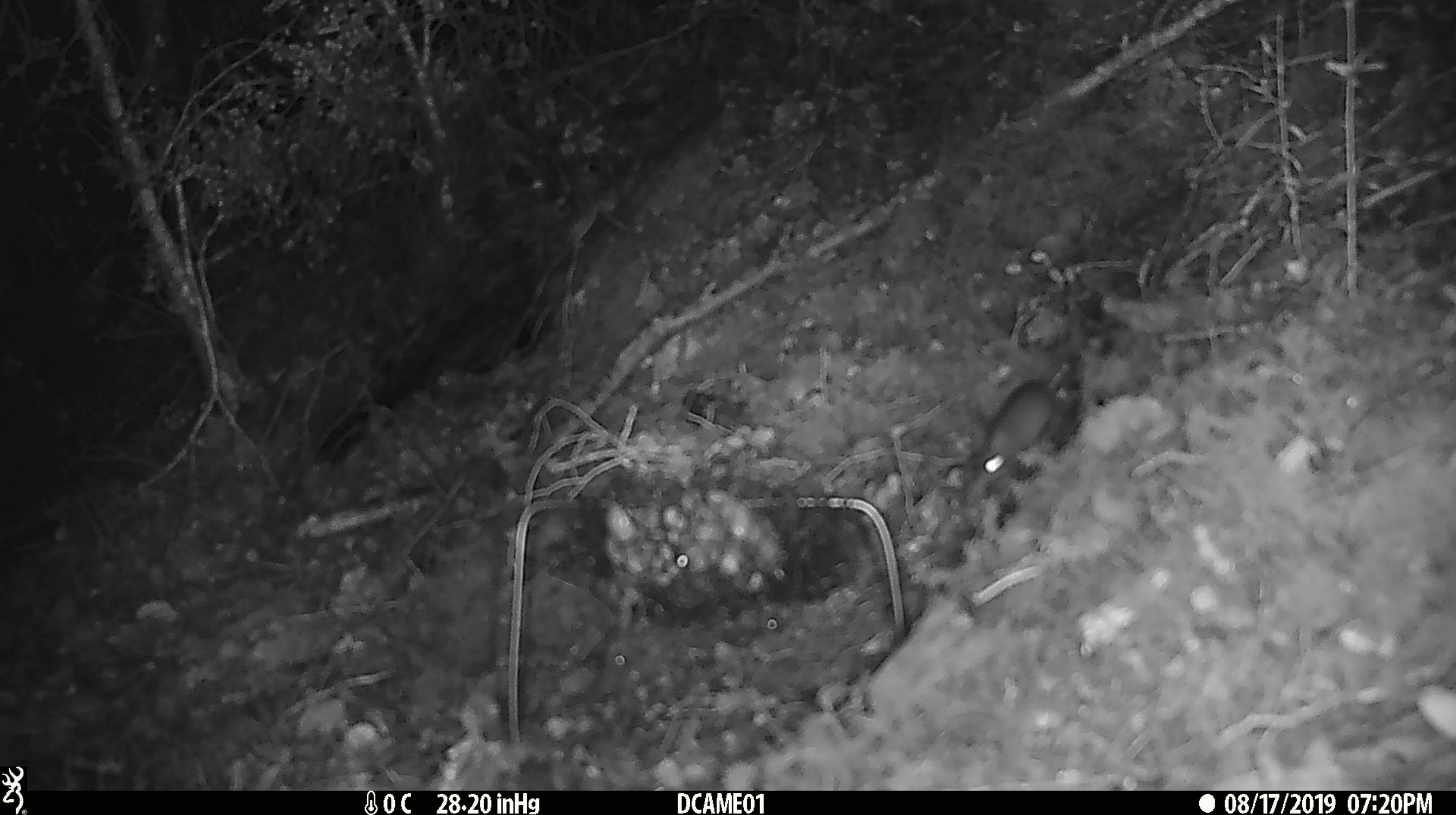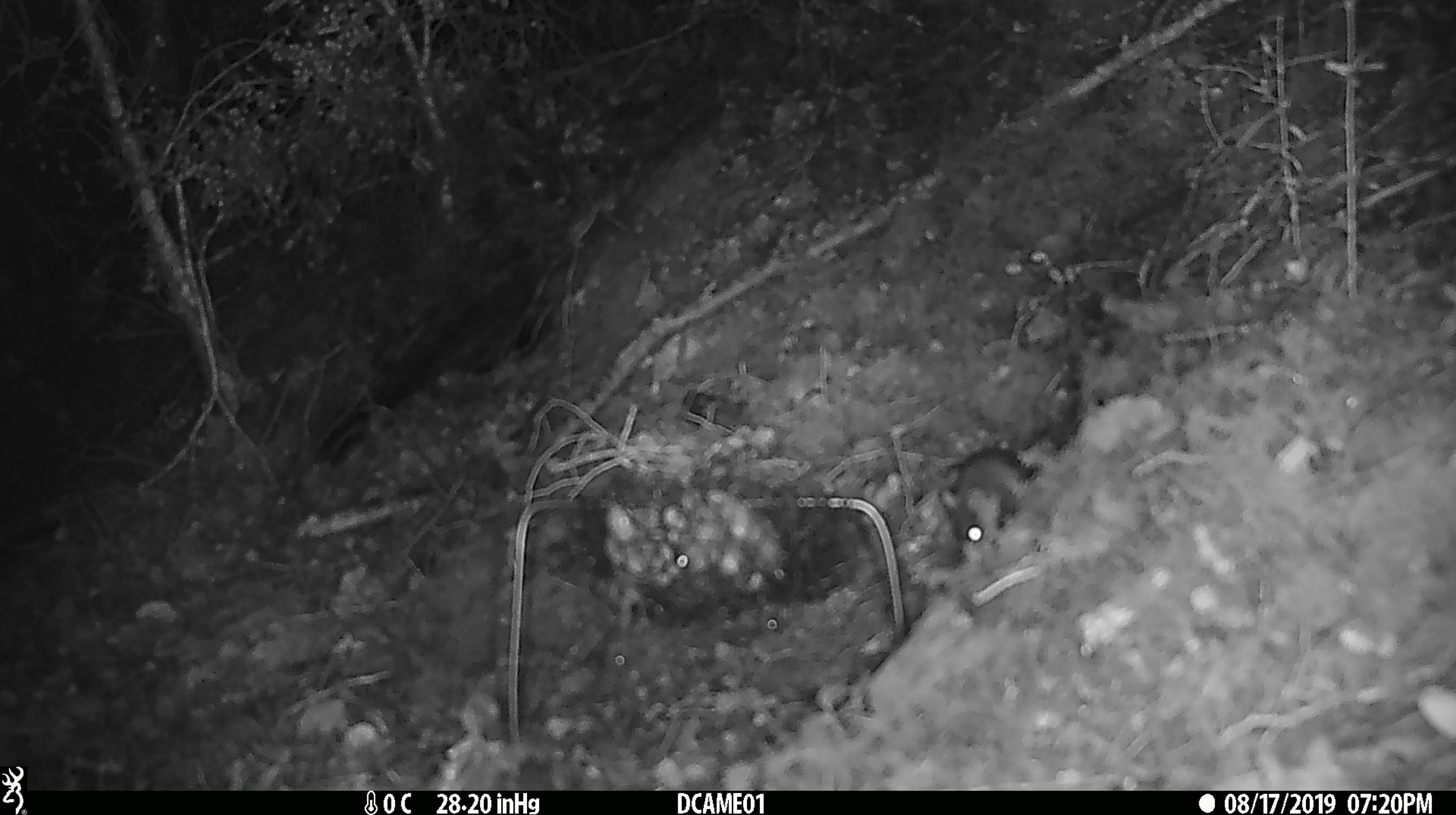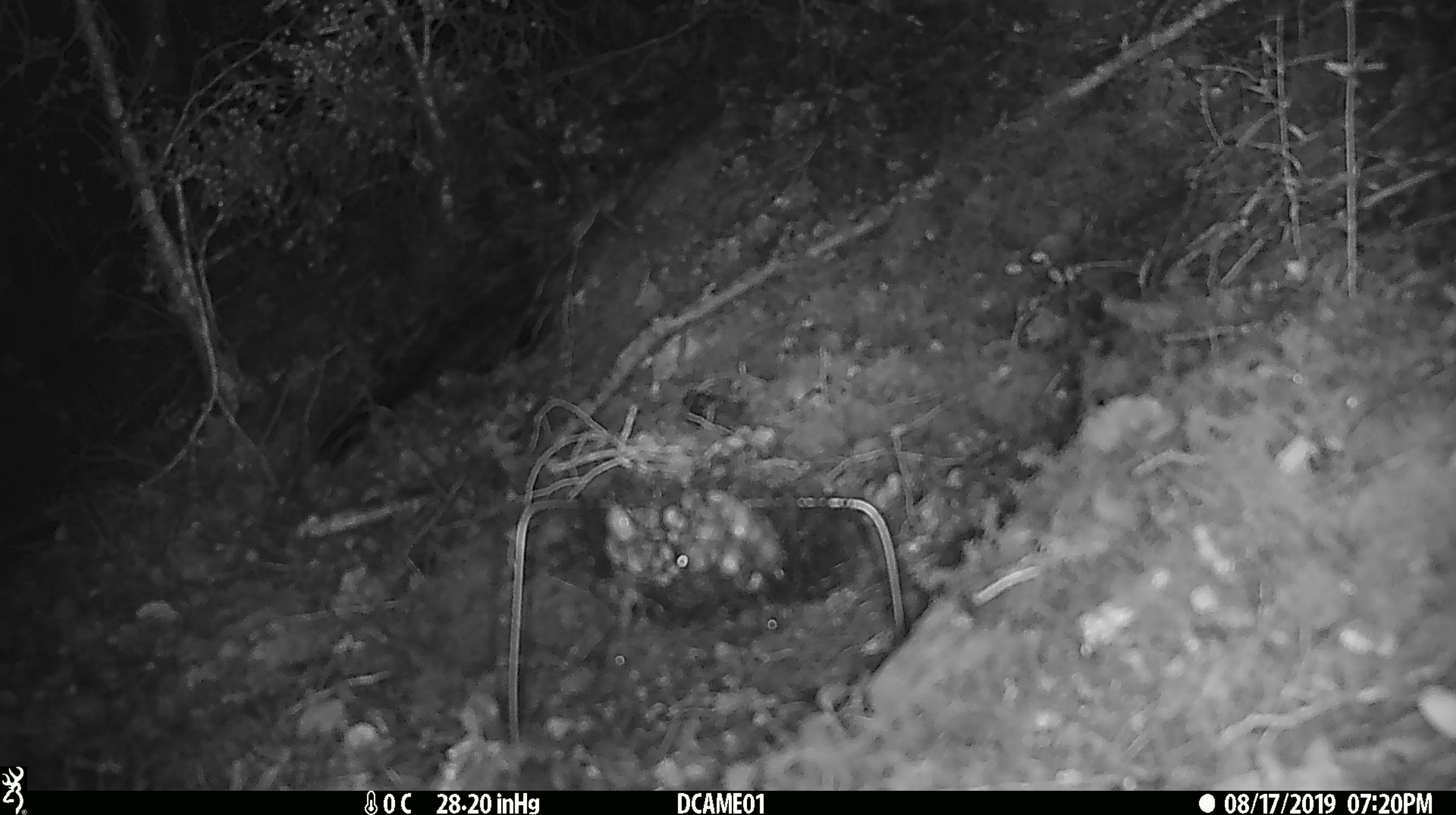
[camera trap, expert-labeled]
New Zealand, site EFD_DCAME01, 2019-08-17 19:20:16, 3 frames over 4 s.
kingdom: Animalia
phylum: Chordata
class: Mammalia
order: Rodentia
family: Muridae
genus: Mus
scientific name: Mus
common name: mouse